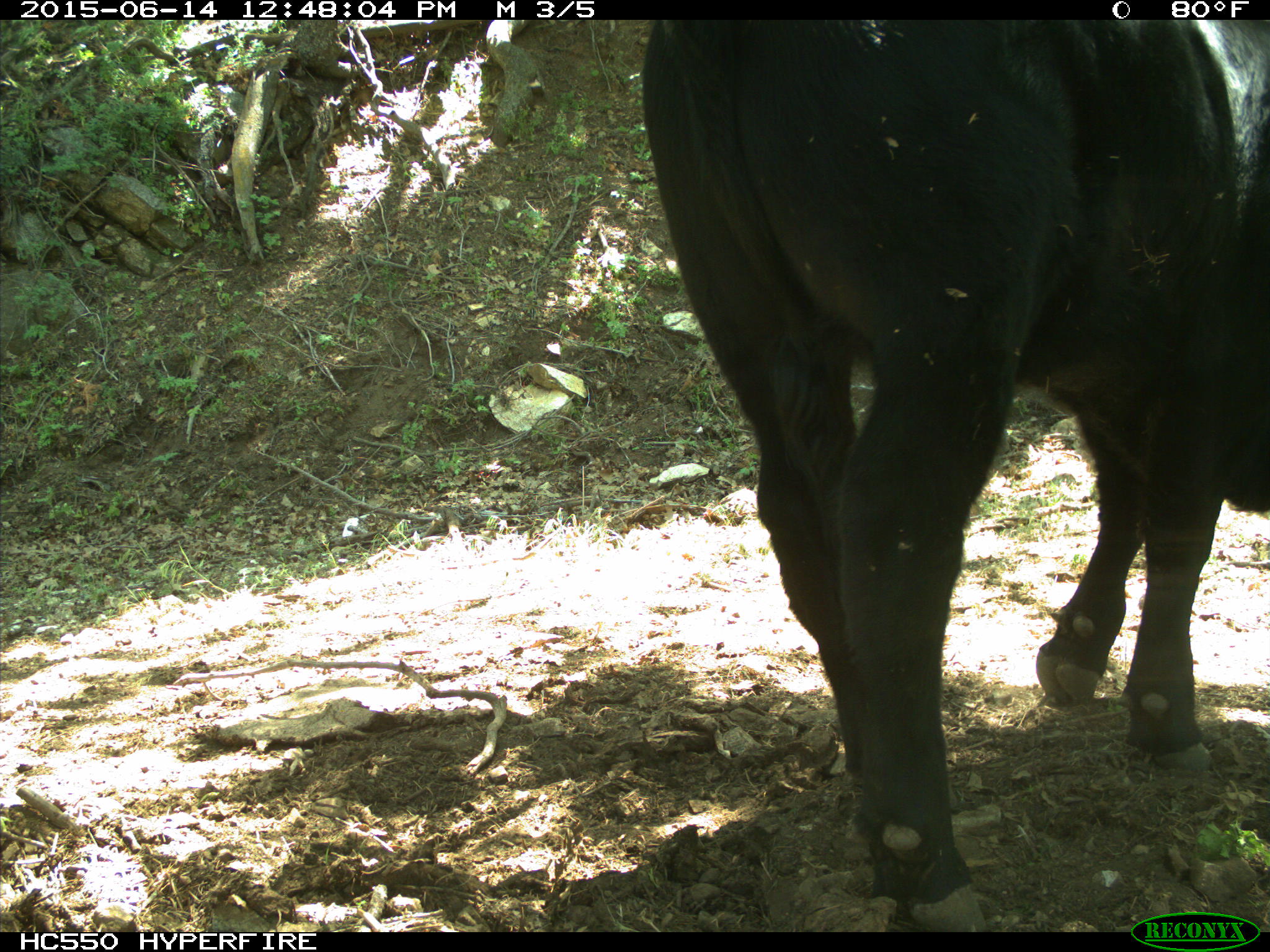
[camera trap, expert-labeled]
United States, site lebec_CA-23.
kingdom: Animalia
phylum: Chordata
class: Mammalia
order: Artiodactyla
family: Bovidae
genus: Bos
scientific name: Bos taurus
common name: domestic cow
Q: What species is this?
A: Bos taurus (domestic cow).